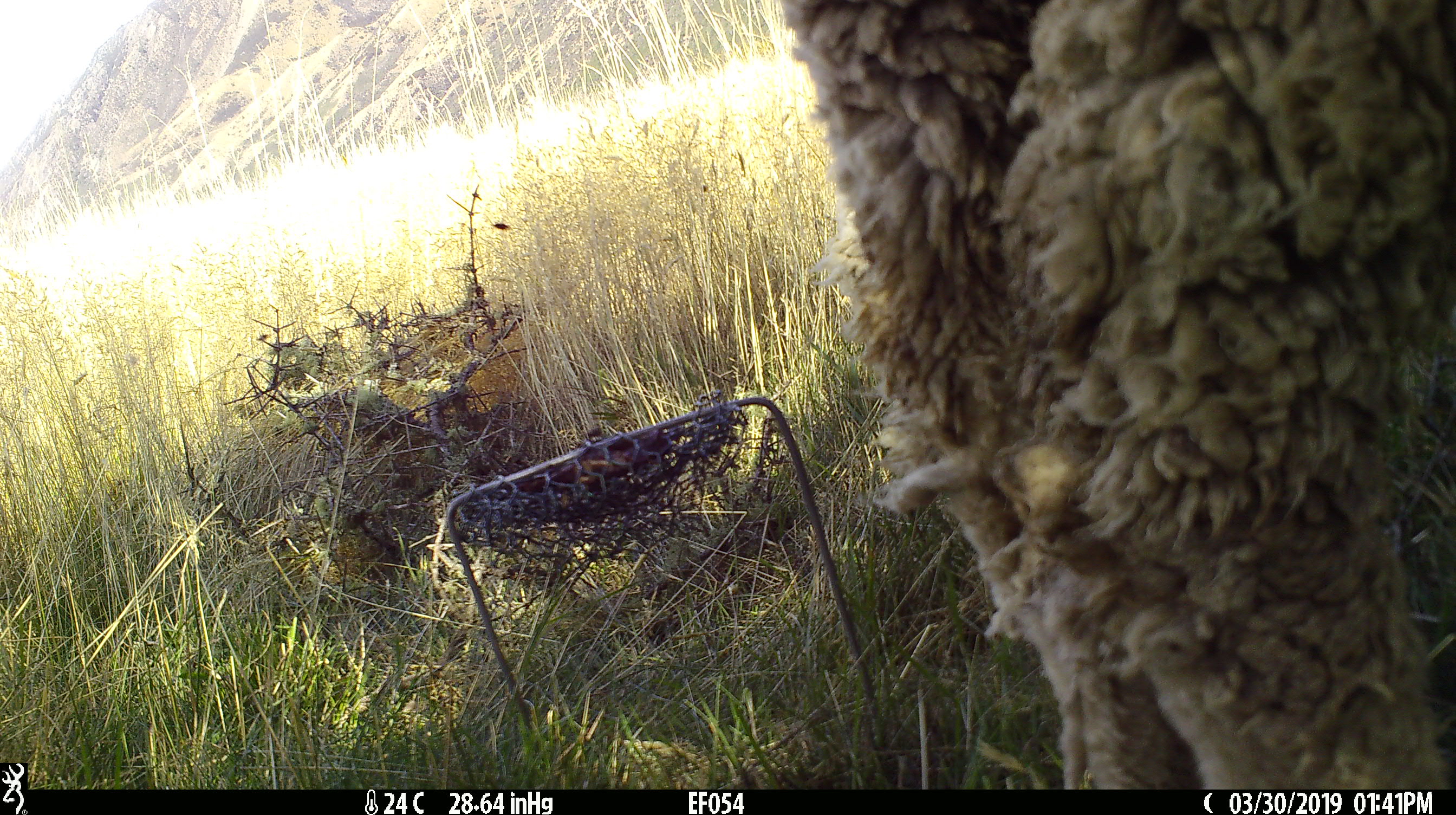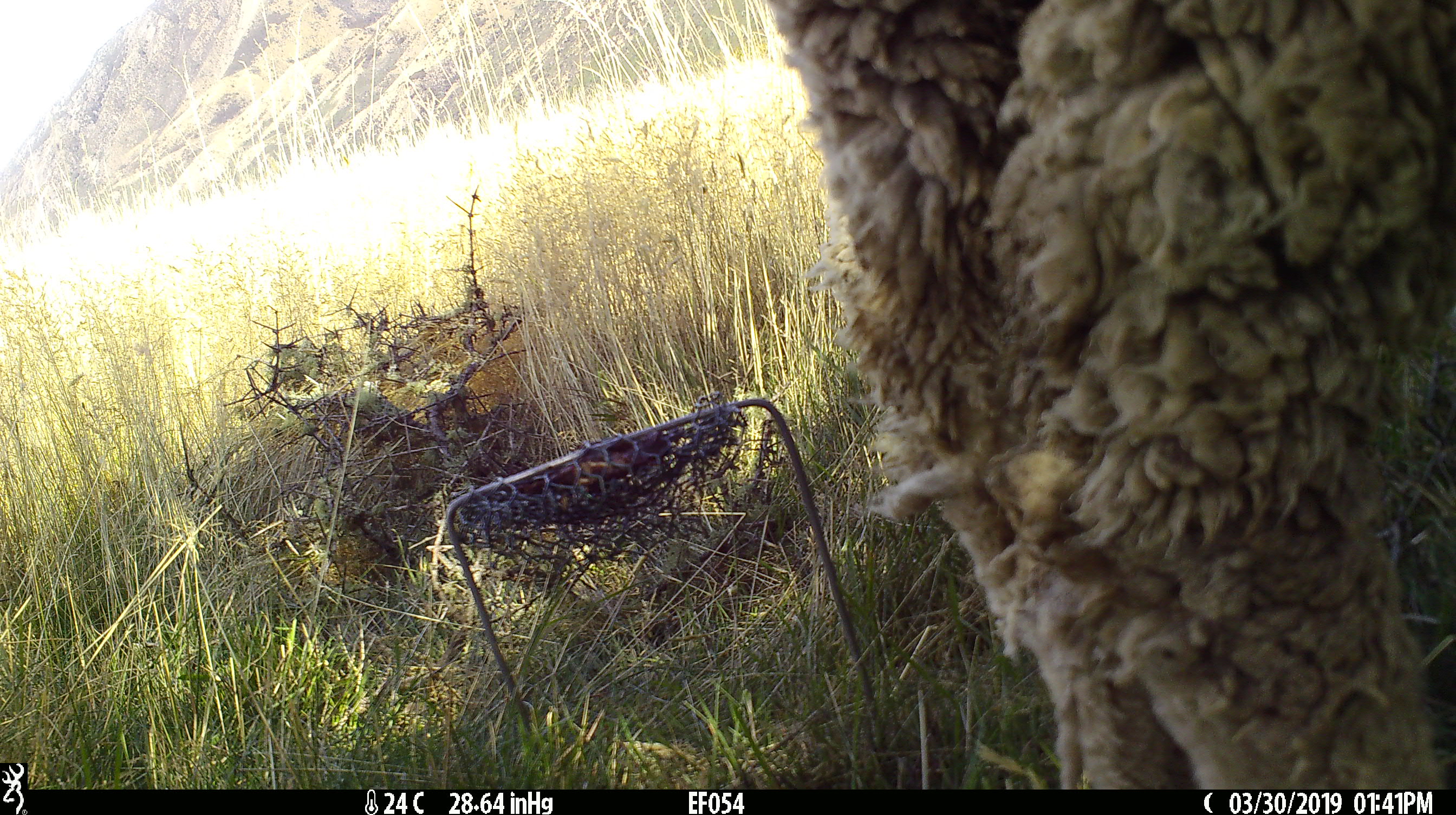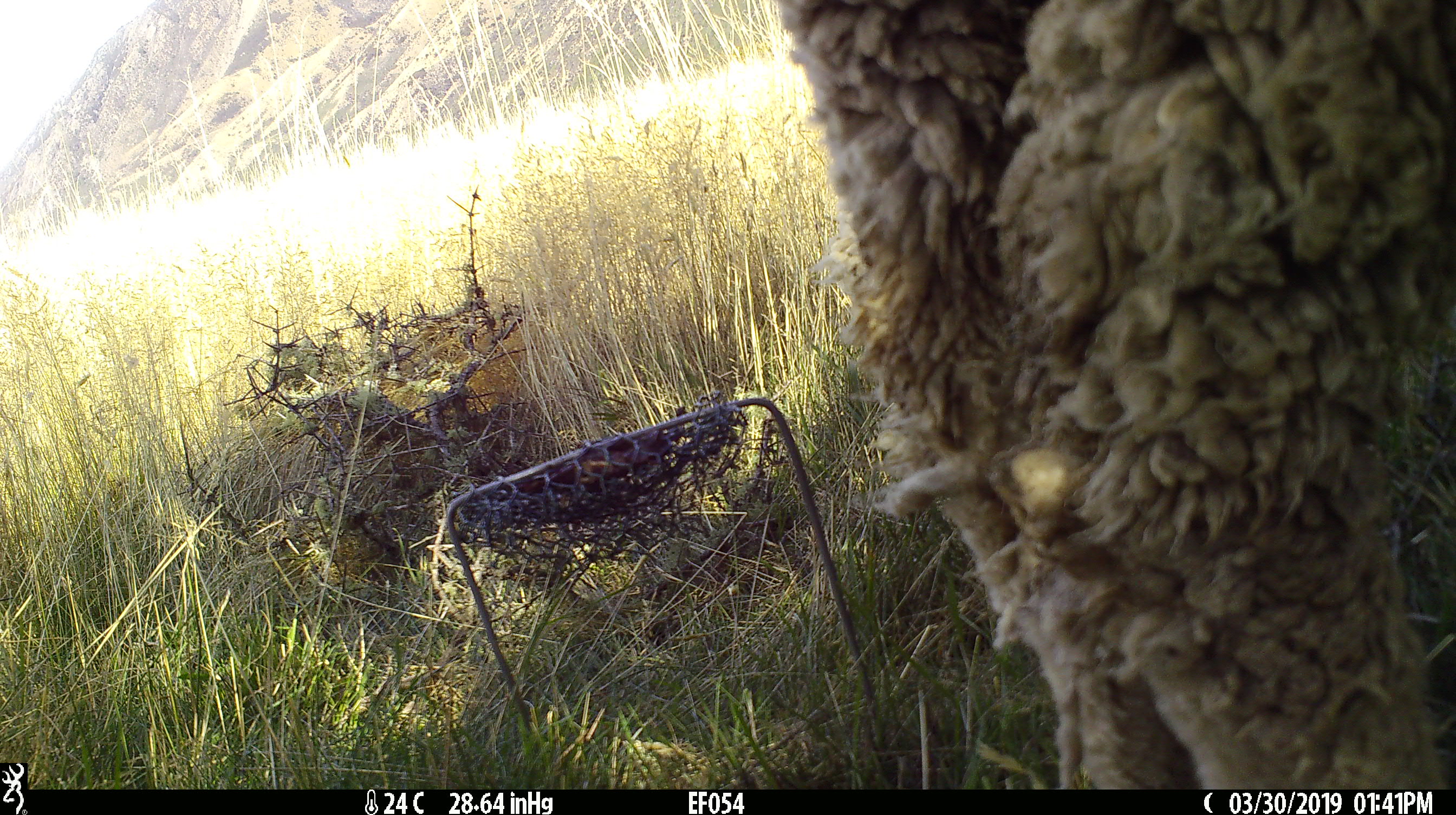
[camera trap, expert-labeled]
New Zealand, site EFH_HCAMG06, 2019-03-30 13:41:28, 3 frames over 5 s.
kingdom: Animalia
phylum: Chordata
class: Mammalia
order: Artiodactyla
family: Bovidae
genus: Ovis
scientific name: Ovis aries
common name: domestic sheep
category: sheep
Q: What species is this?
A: Sheep (domestic sheep) (Ovis aries).